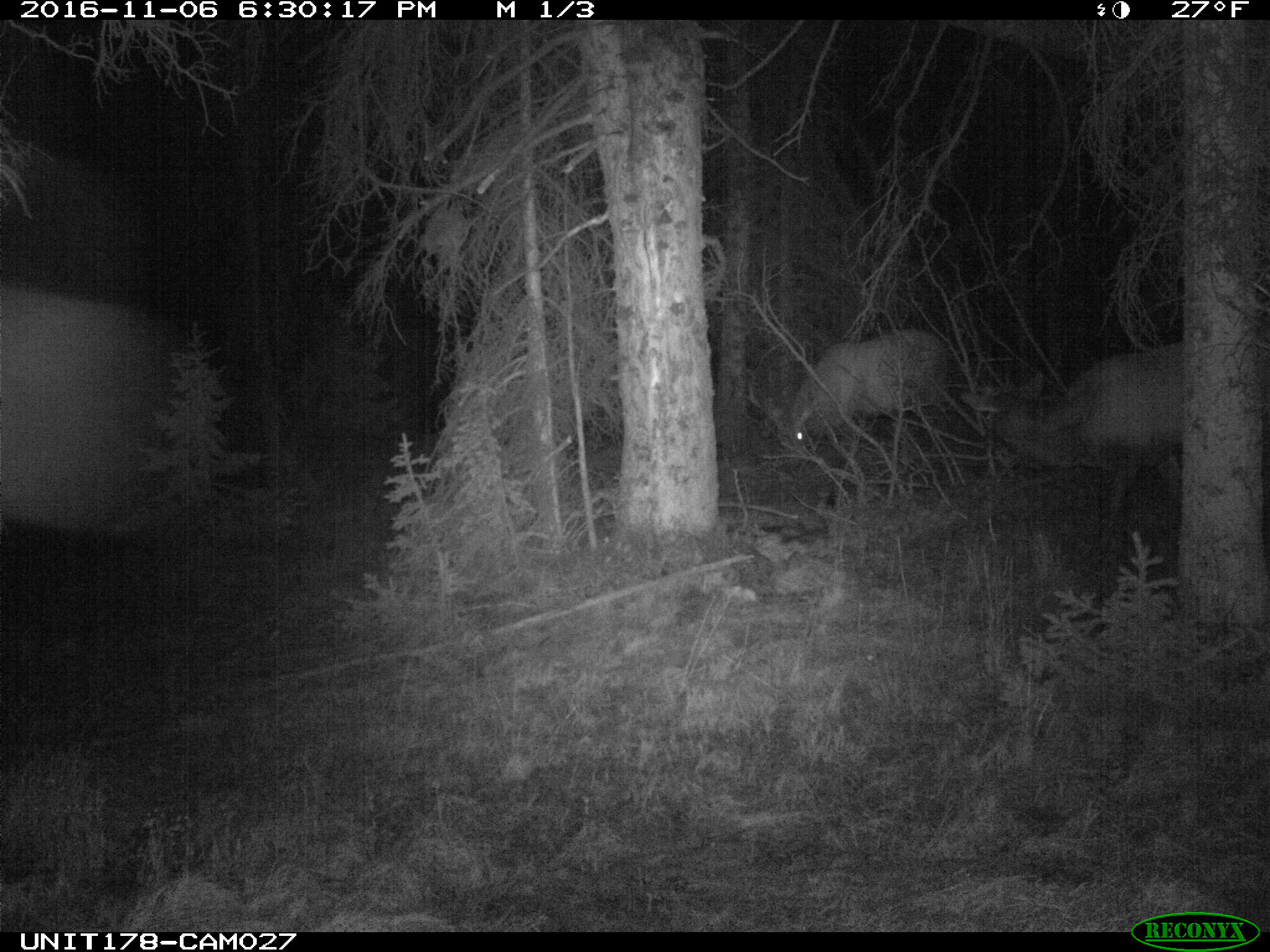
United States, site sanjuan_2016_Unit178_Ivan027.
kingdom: Animalia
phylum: Chordata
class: Mammalia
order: Artiodactyla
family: Cervidae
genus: Cervus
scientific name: Cervus elaphus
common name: red deer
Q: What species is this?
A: Cervus elaphus (red deer).